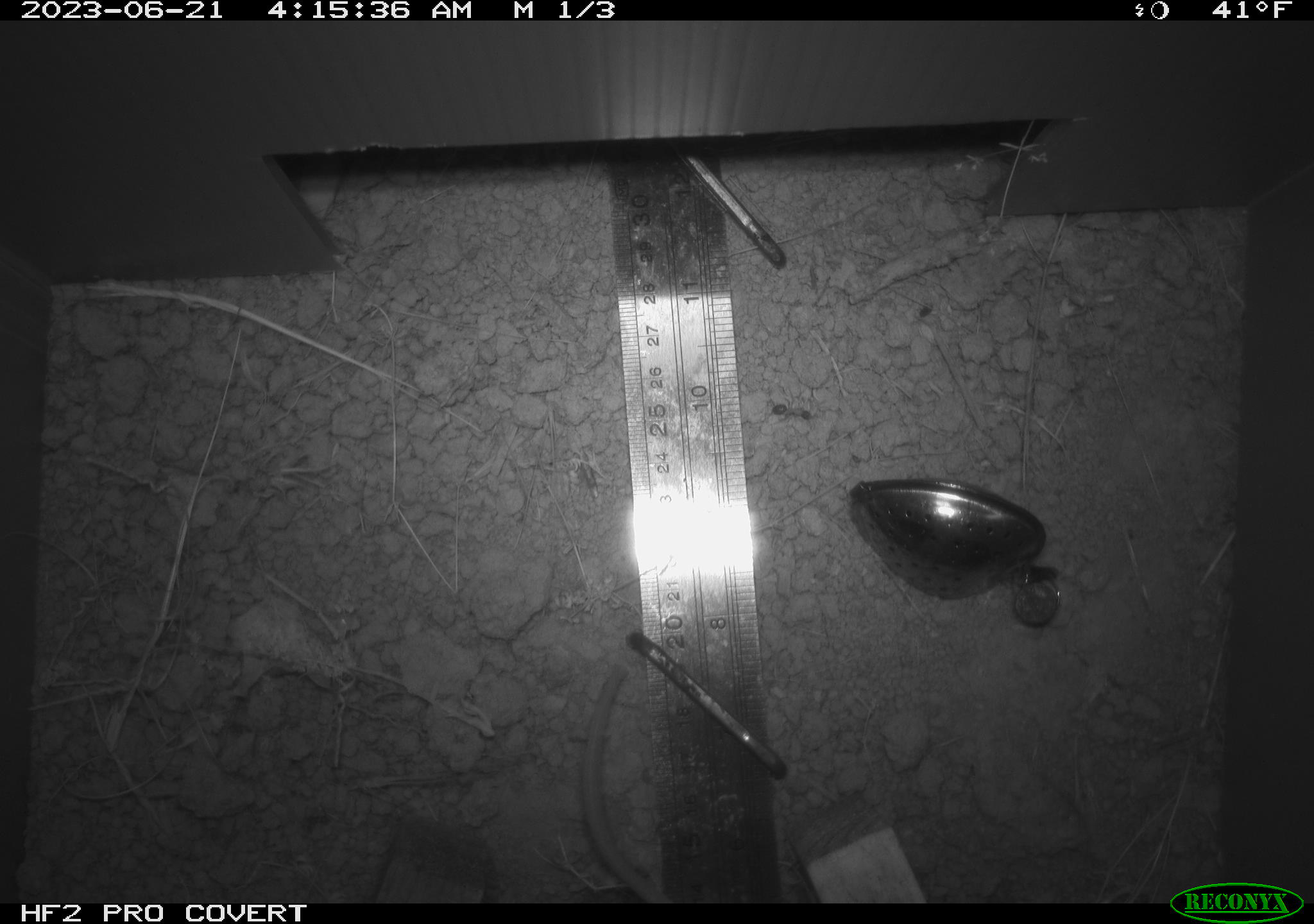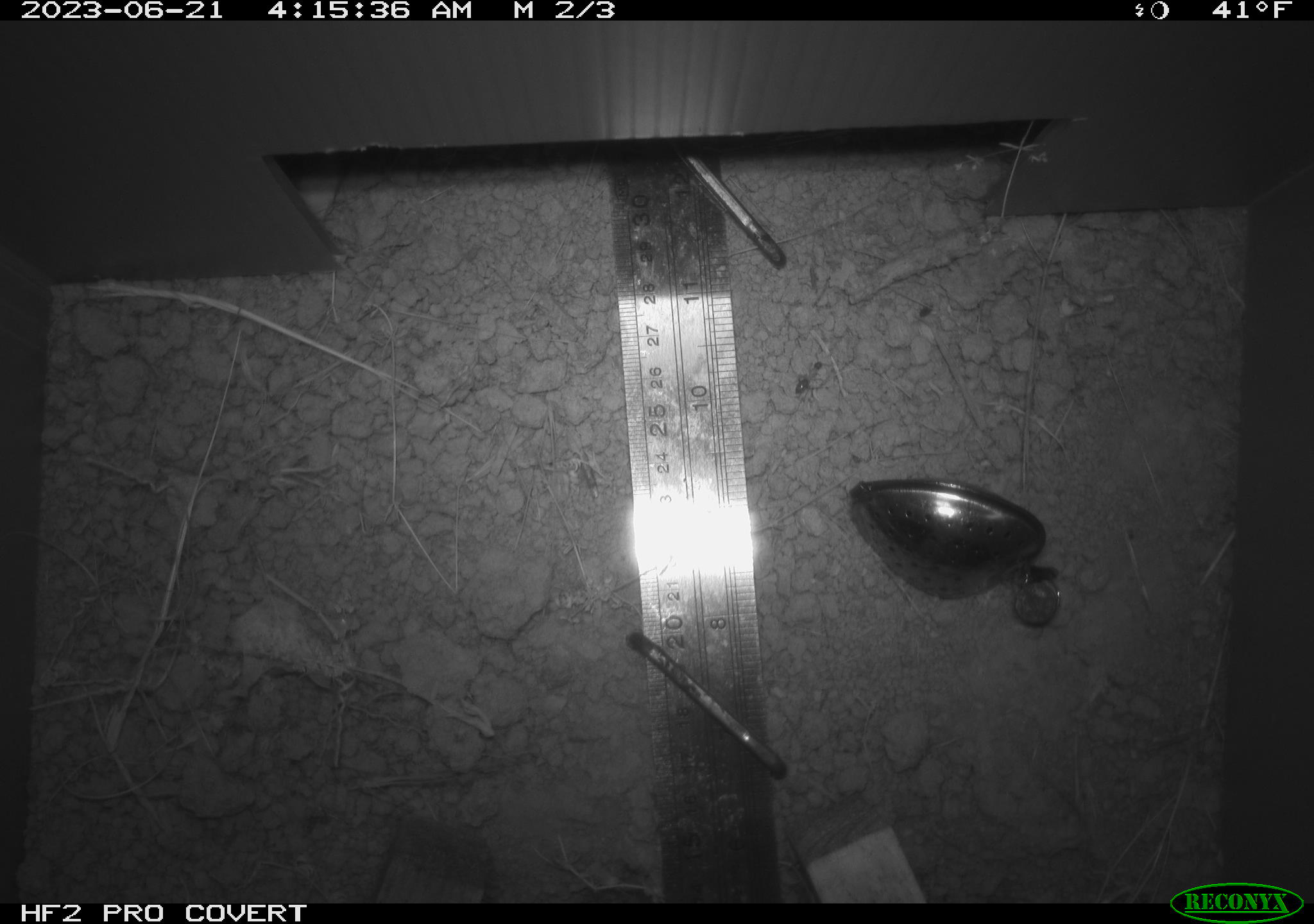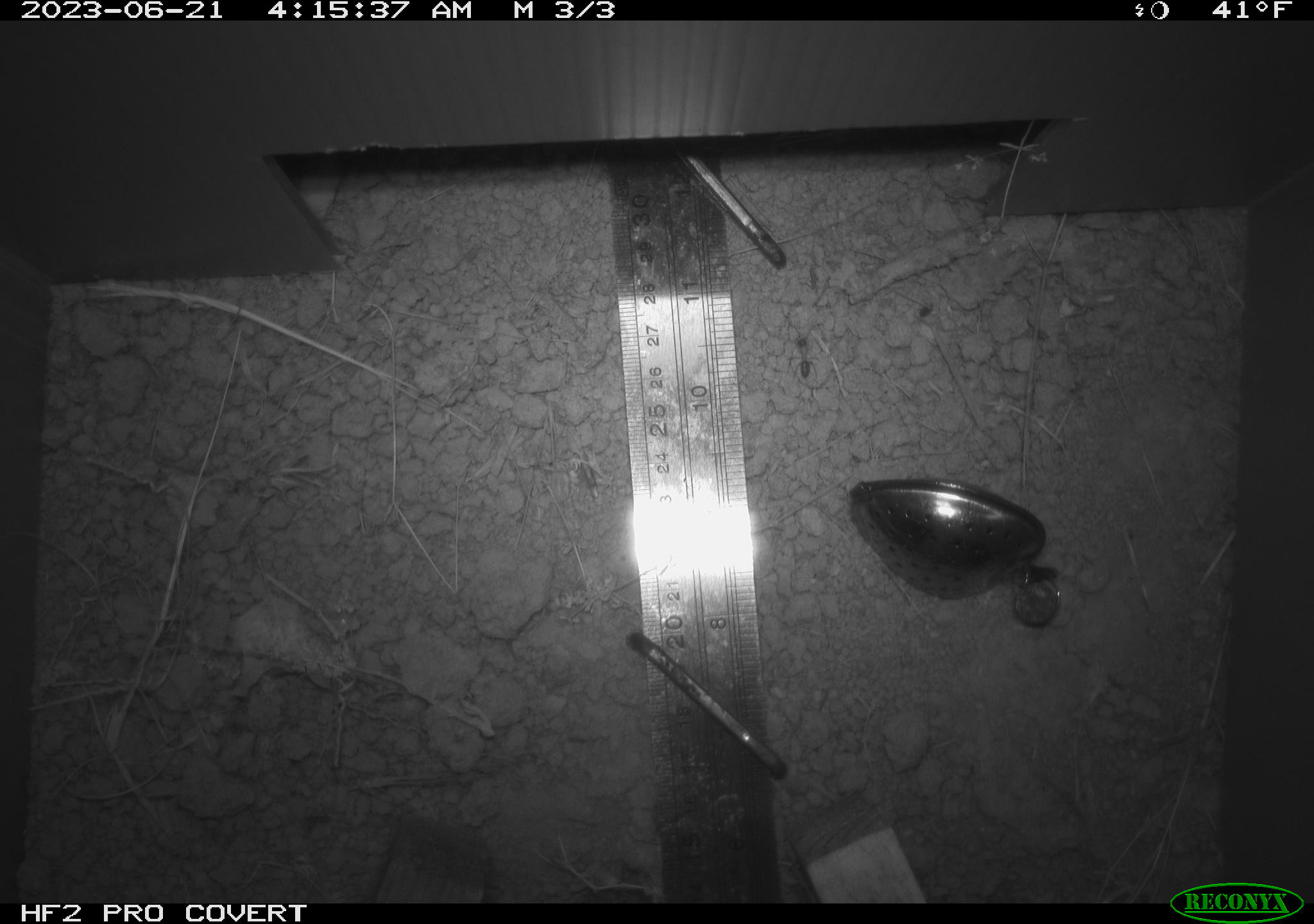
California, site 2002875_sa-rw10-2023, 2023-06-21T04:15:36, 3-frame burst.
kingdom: Animalia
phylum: Chordata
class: Mammalia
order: Rodentia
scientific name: Rodentia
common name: rodent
Rodent (Rodentia).